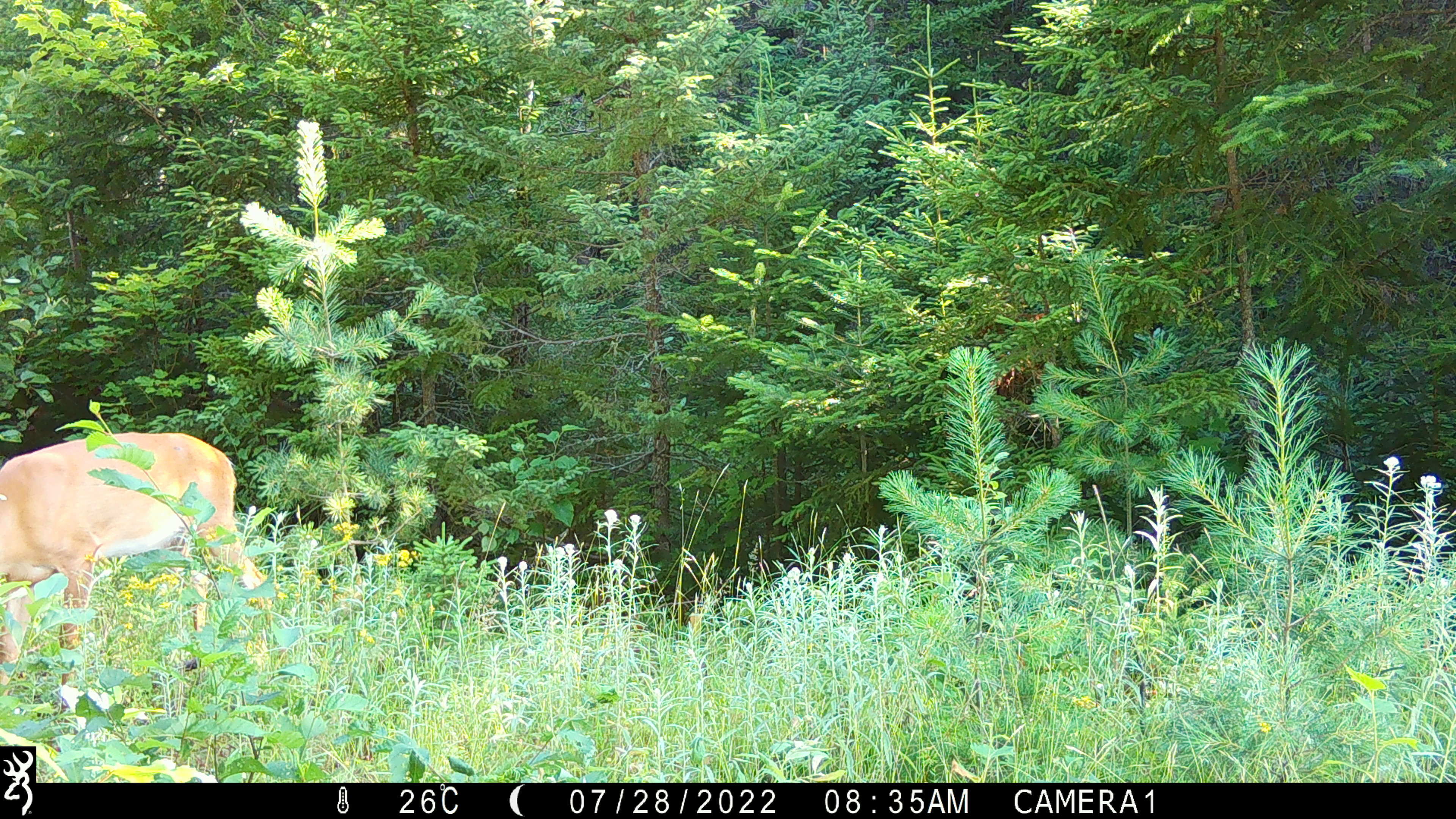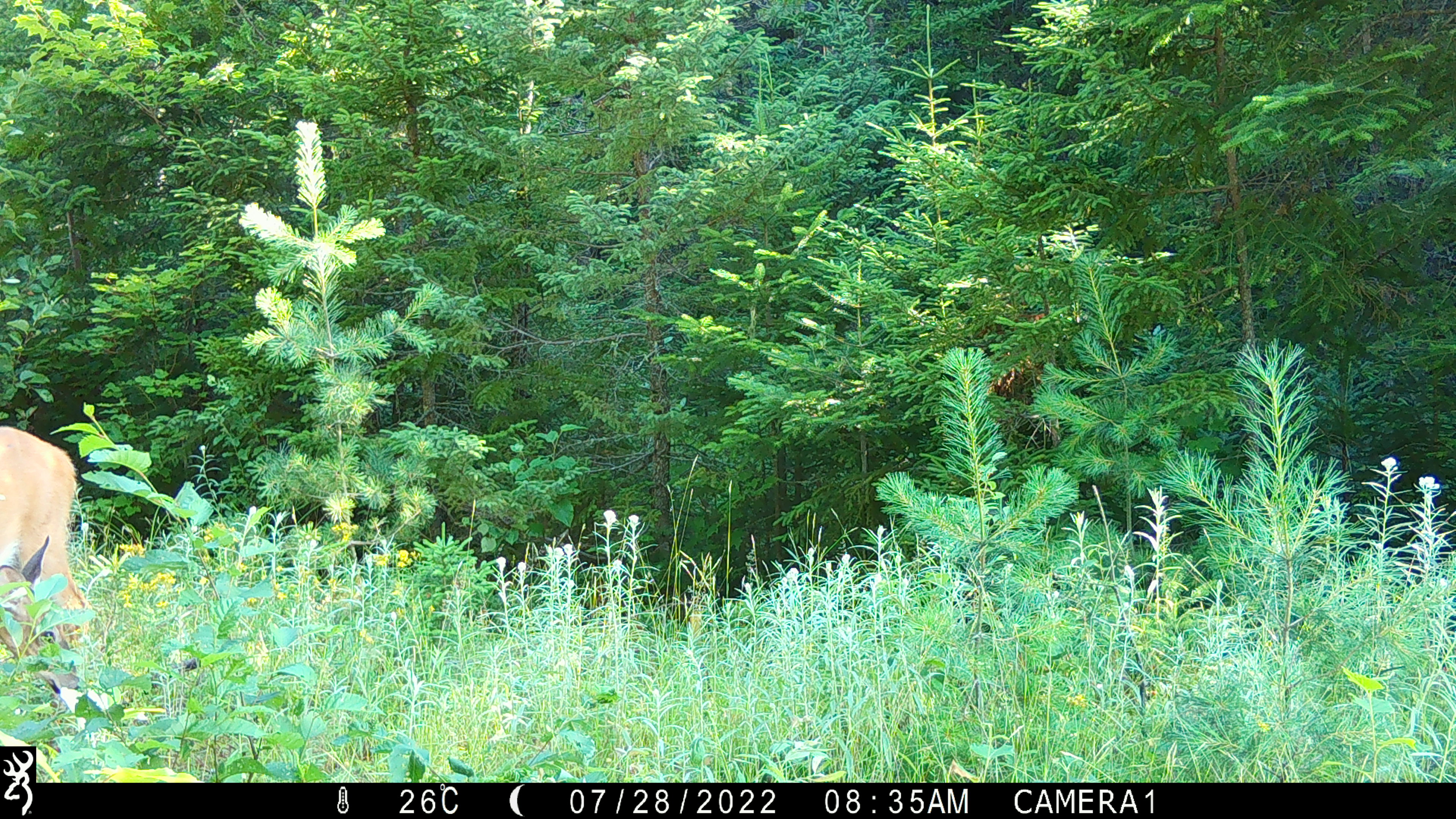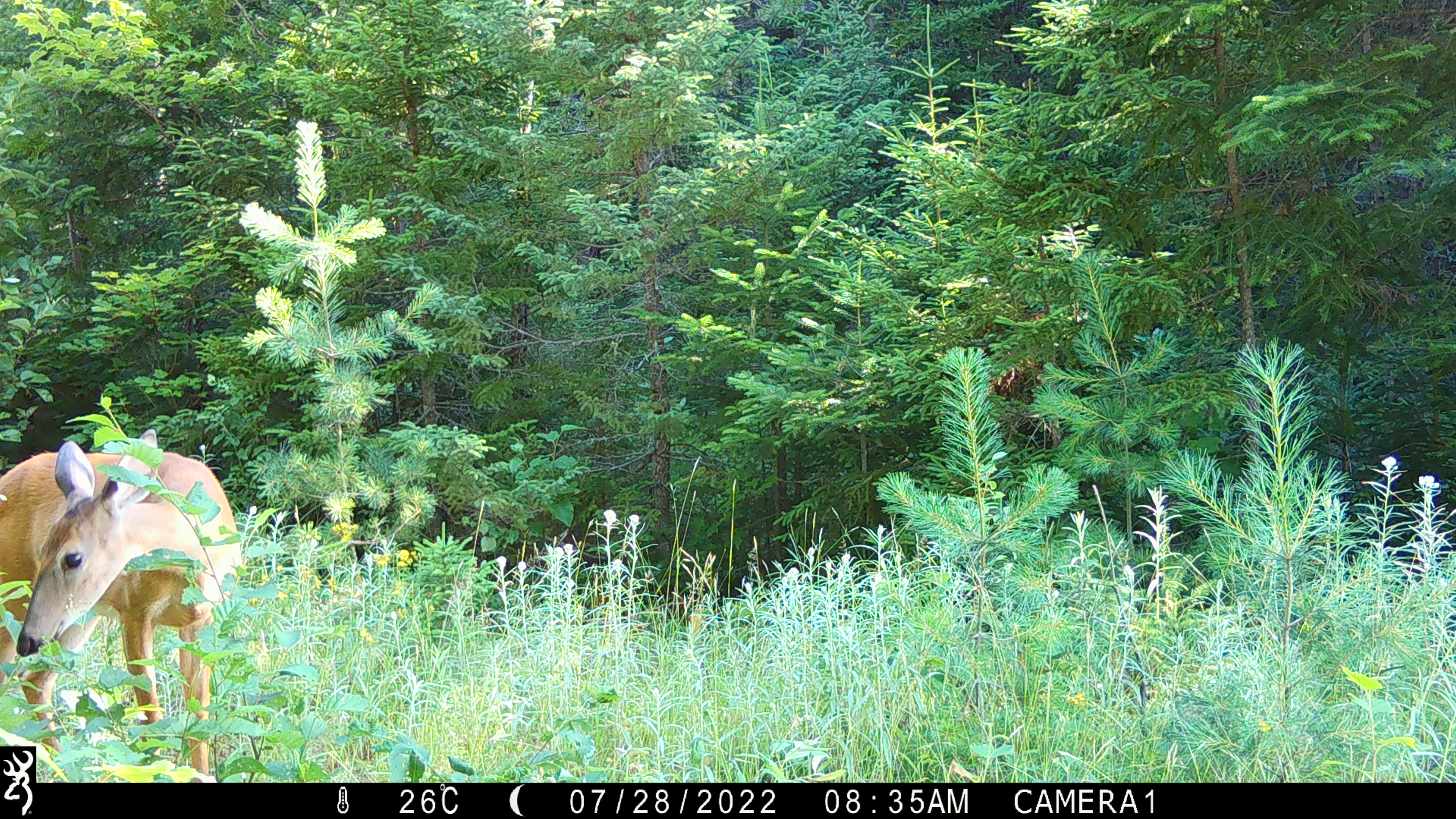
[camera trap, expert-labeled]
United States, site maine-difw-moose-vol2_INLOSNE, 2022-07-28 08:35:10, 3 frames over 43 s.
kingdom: Animalia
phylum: Chordata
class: Mammalia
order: Artiodactyla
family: Cervidae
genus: Odocoileus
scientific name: Odocoileus virginianus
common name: white-tailed deer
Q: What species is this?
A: White-tailed deer (Odocoileus virginianus).